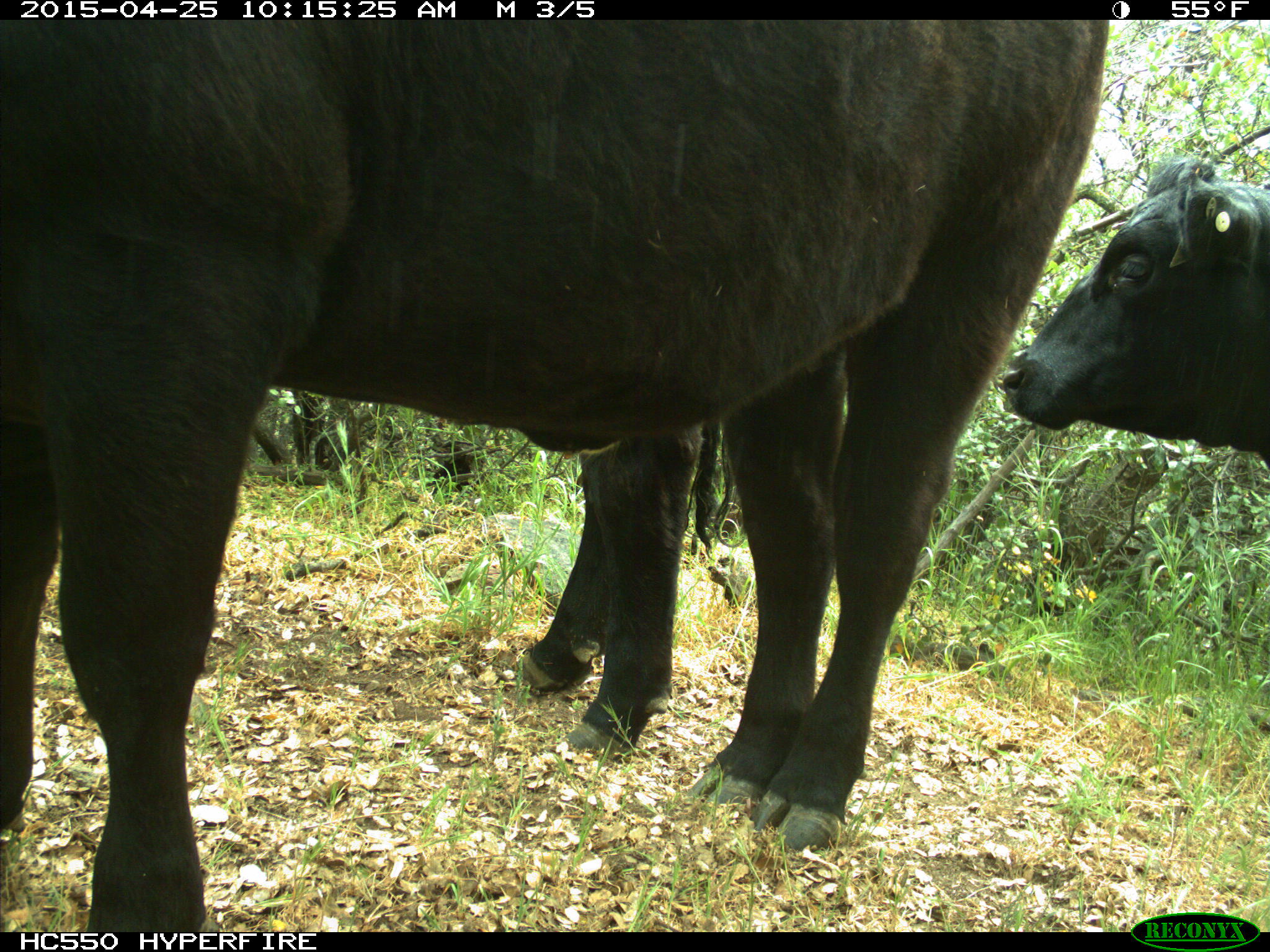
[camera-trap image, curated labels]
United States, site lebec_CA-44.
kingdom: Animalia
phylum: Chordata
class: Mammalia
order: Artiodactyla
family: Suidae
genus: Sus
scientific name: Sus scrofa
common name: wild boar